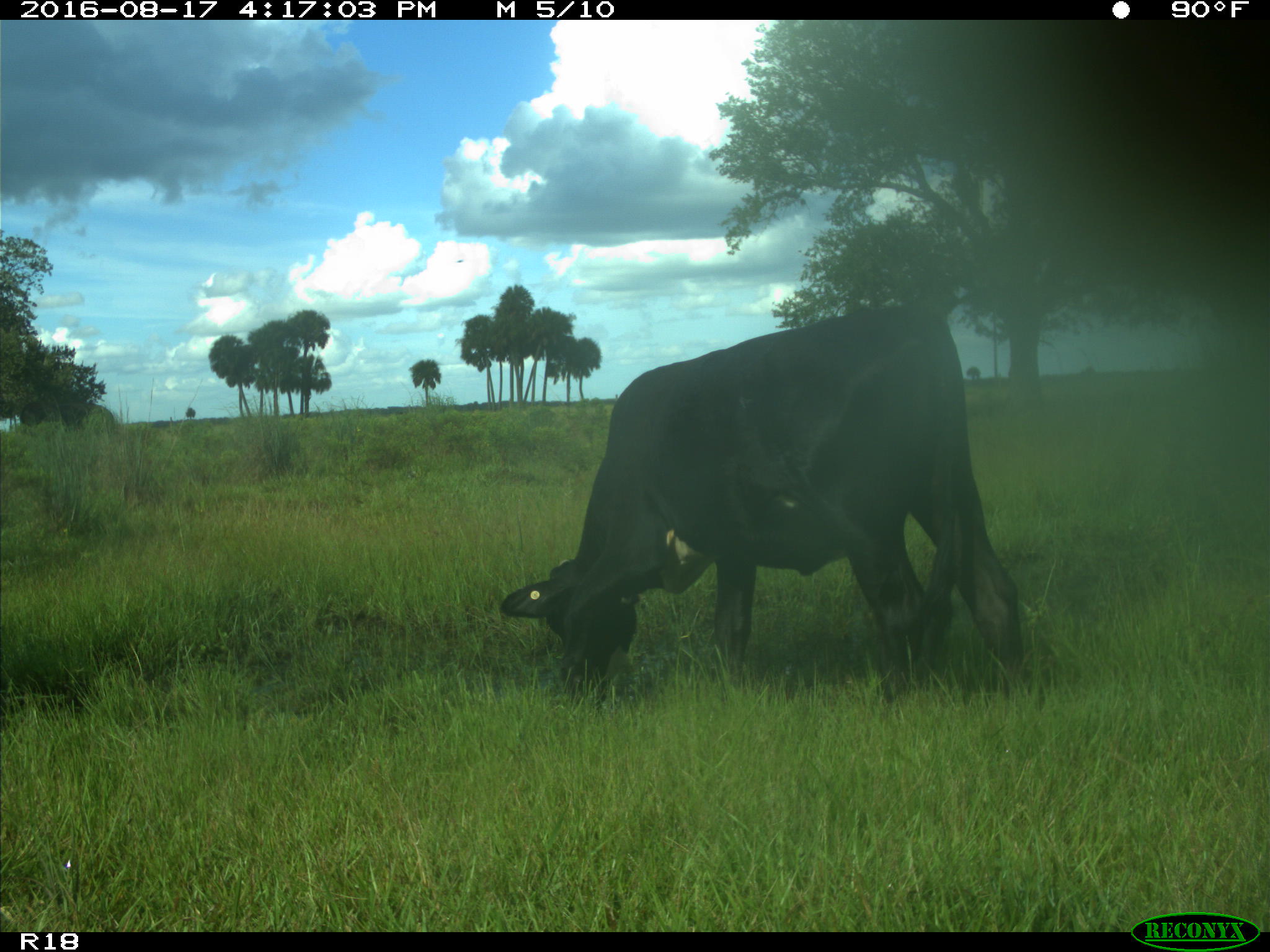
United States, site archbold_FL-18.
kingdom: Animalia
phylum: Chordata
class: Mammalia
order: Artiodactyla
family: Bovidae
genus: Bos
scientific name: Bos taurus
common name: domestic cow